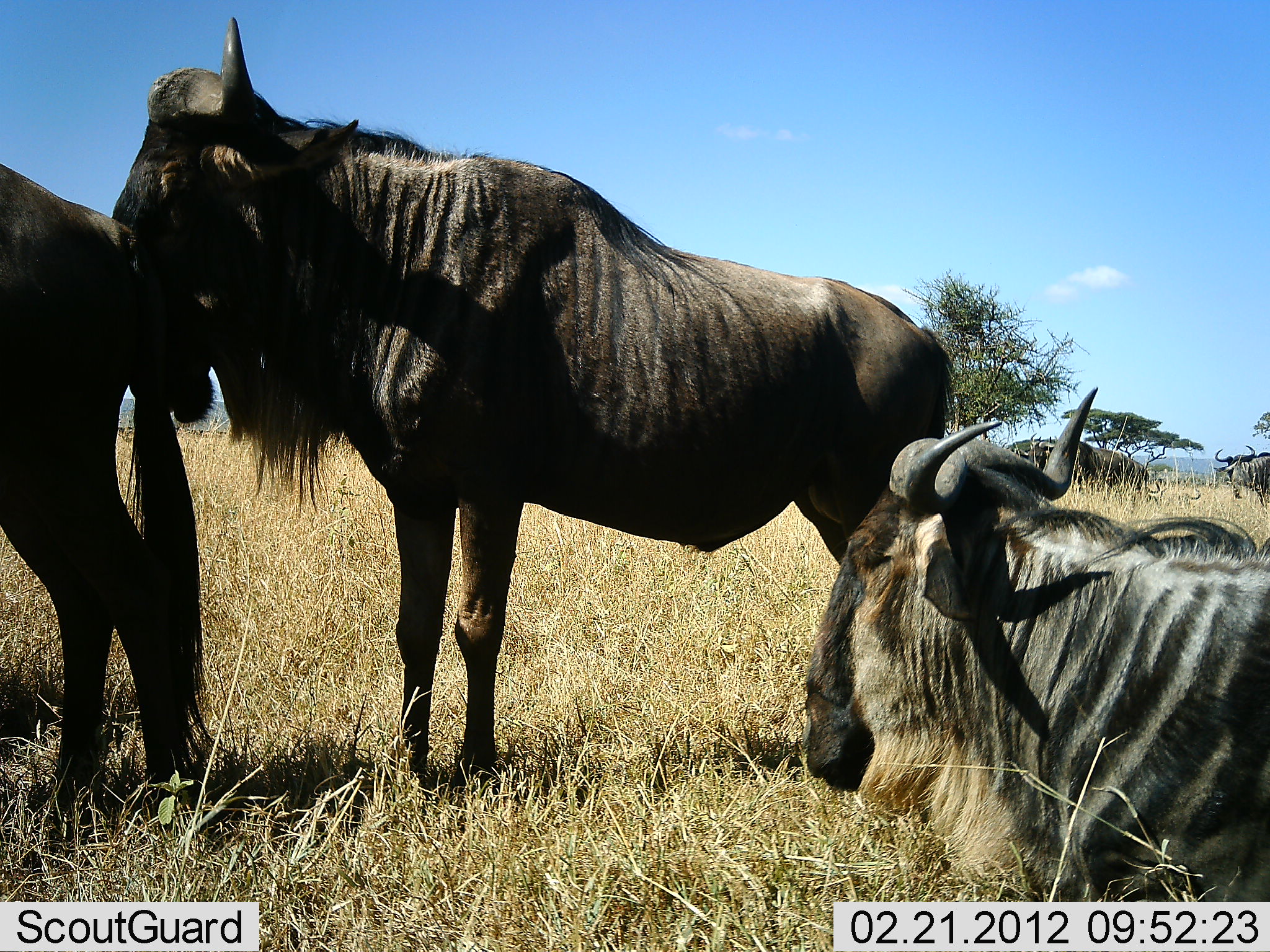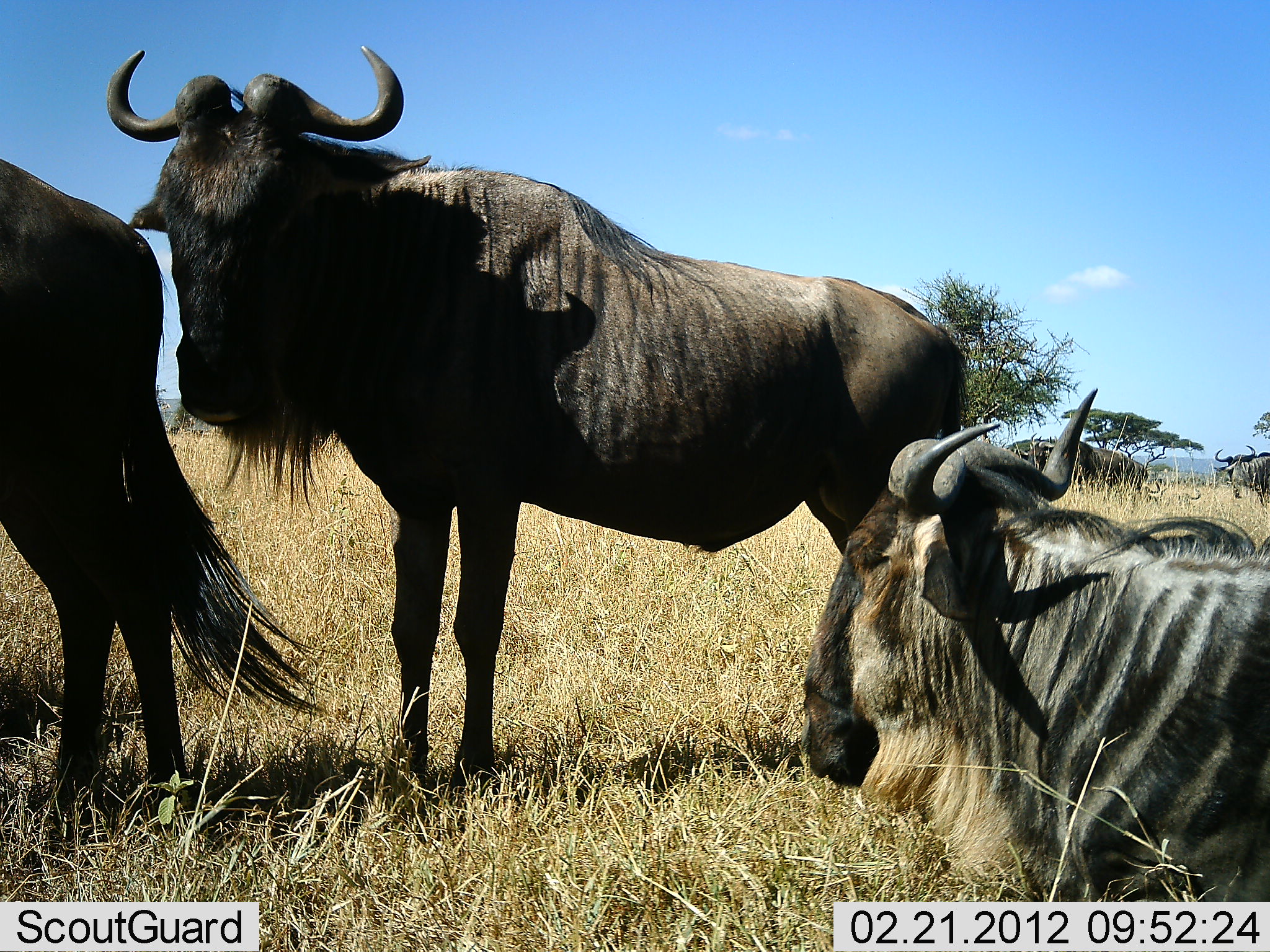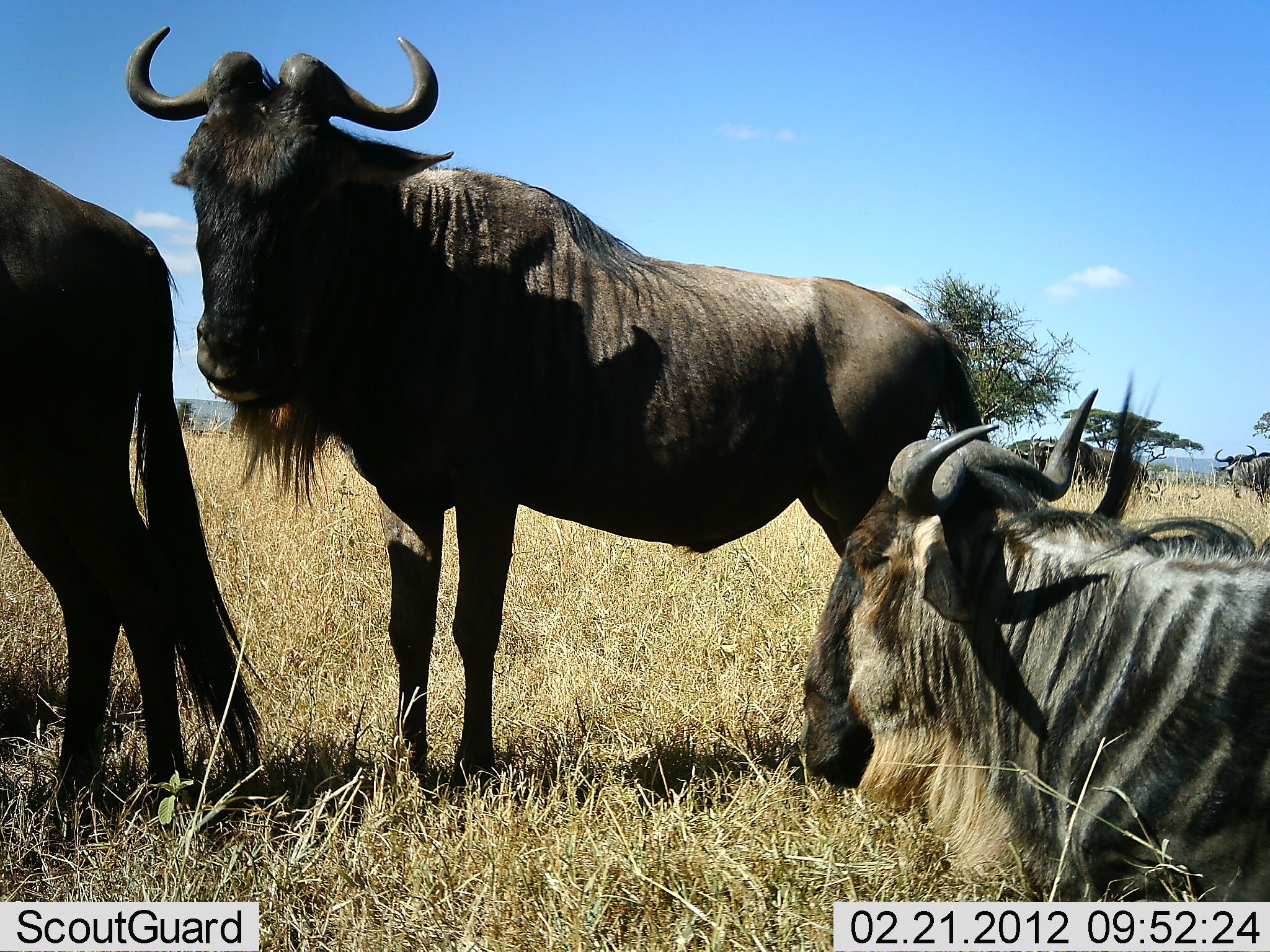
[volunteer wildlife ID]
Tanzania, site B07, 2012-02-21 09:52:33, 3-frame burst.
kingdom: Animalia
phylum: Chordata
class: Mammalia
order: Artiodactyla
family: Bovidae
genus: Connochaetes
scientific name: Connochaetes taurinus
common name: blue wildebeest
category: wildebeest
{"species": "wildebeest (blue wildebeest) (Connochaetes taurinus)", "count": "4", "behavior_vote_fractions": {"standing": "76%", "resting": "82%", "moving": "0%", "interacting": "0%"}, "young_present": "0%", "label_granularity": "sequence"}